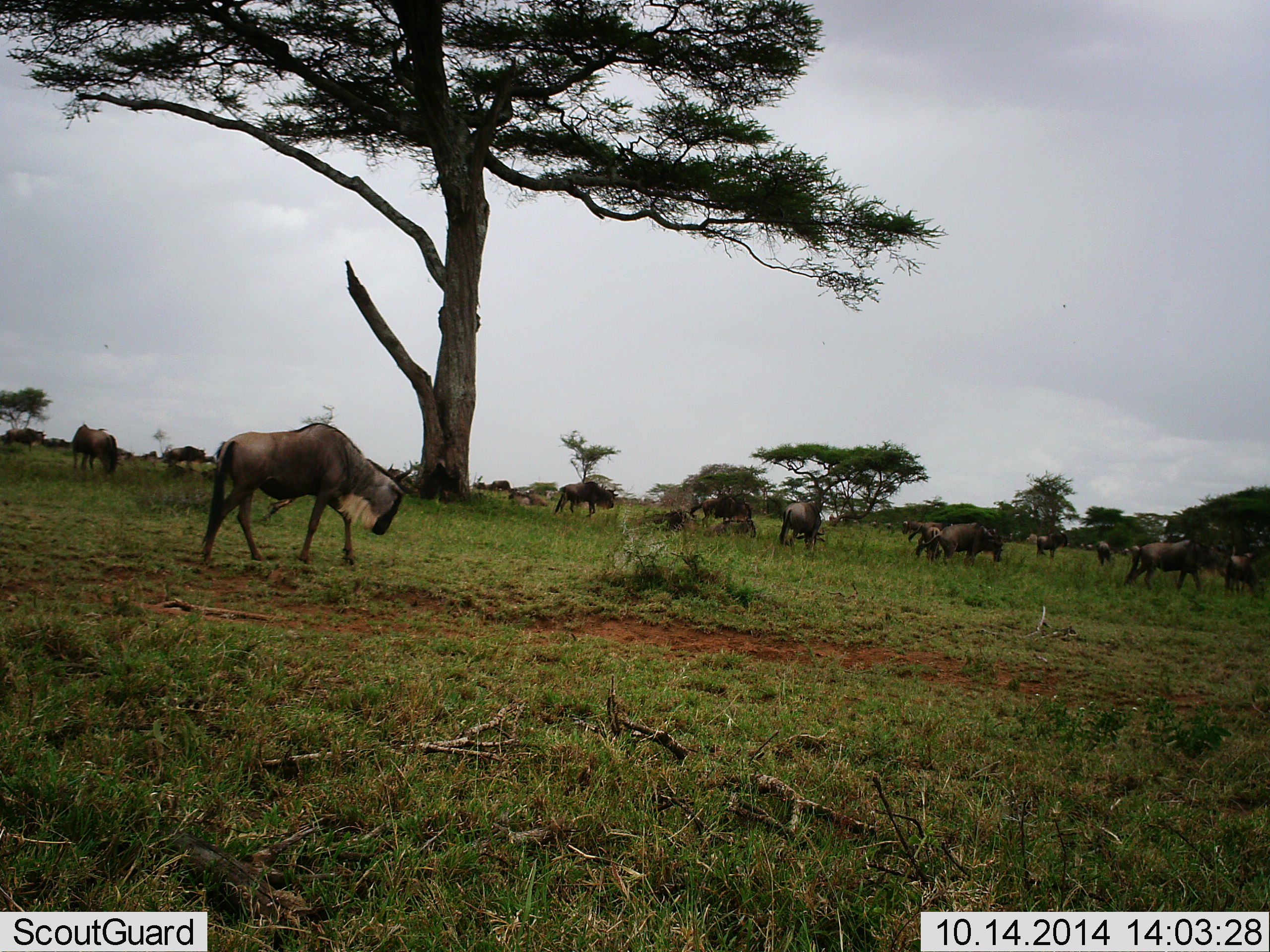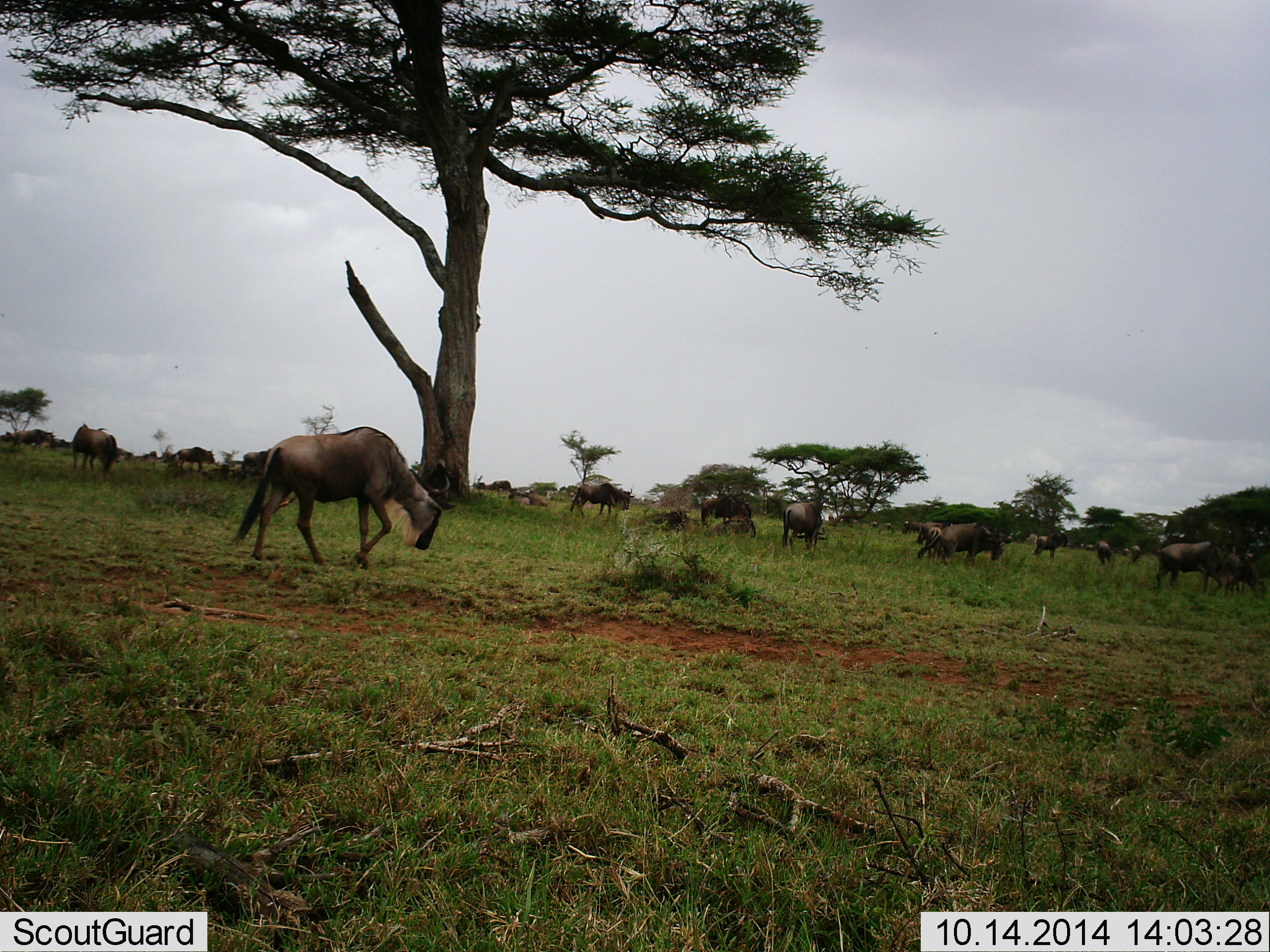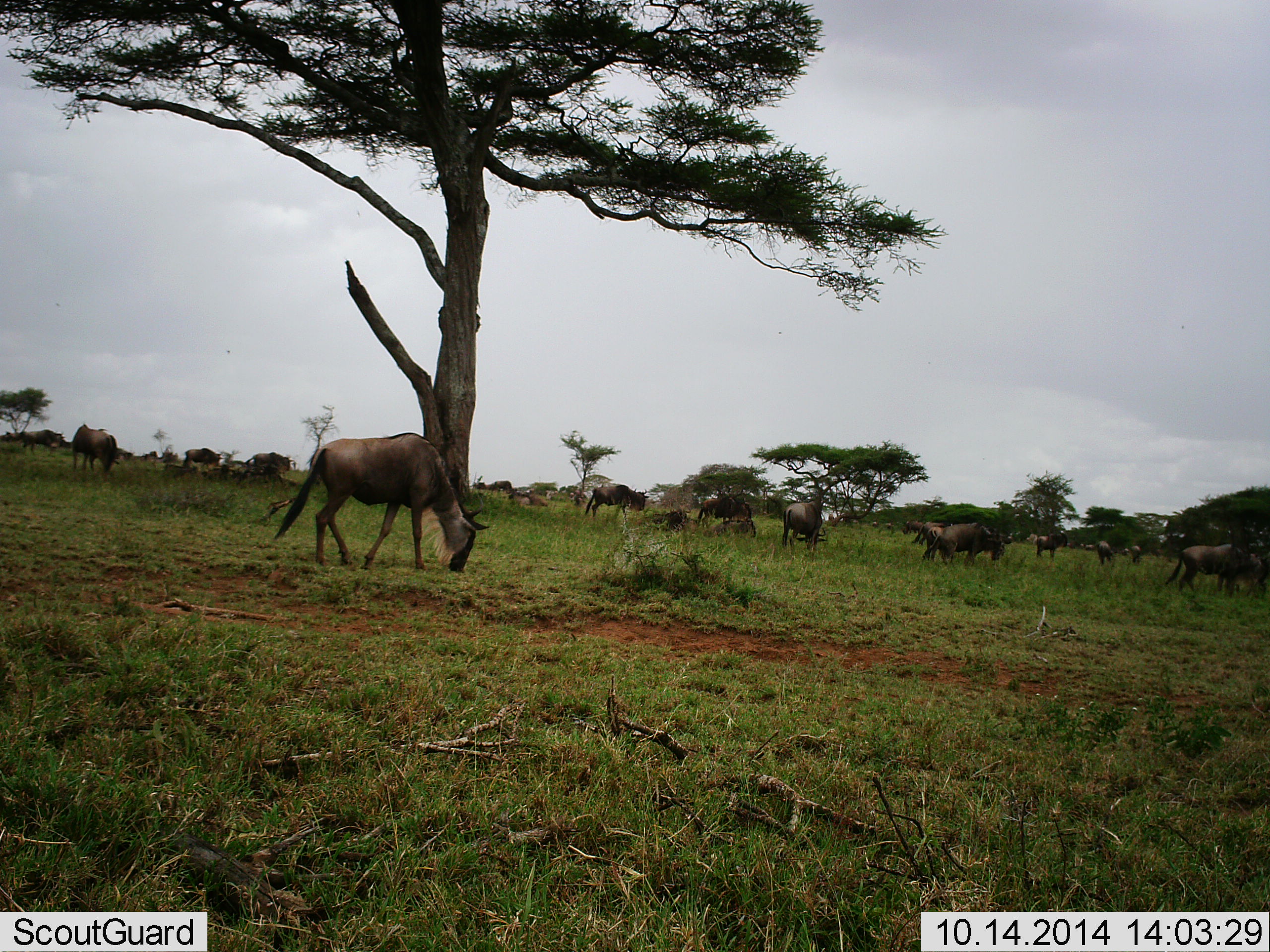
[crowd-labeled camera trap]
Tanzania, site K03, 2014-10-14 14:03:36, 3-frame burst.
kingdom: Animalia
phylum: Chordata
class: Mammalia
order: Artiodactyla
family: Bovidae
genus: Connochaetes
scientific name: Connochaetes taurinus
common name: blue wildebeest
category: wildebeest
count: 11-50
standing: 10%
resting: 0%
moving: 80%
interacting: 0%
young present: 0%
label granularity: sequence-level